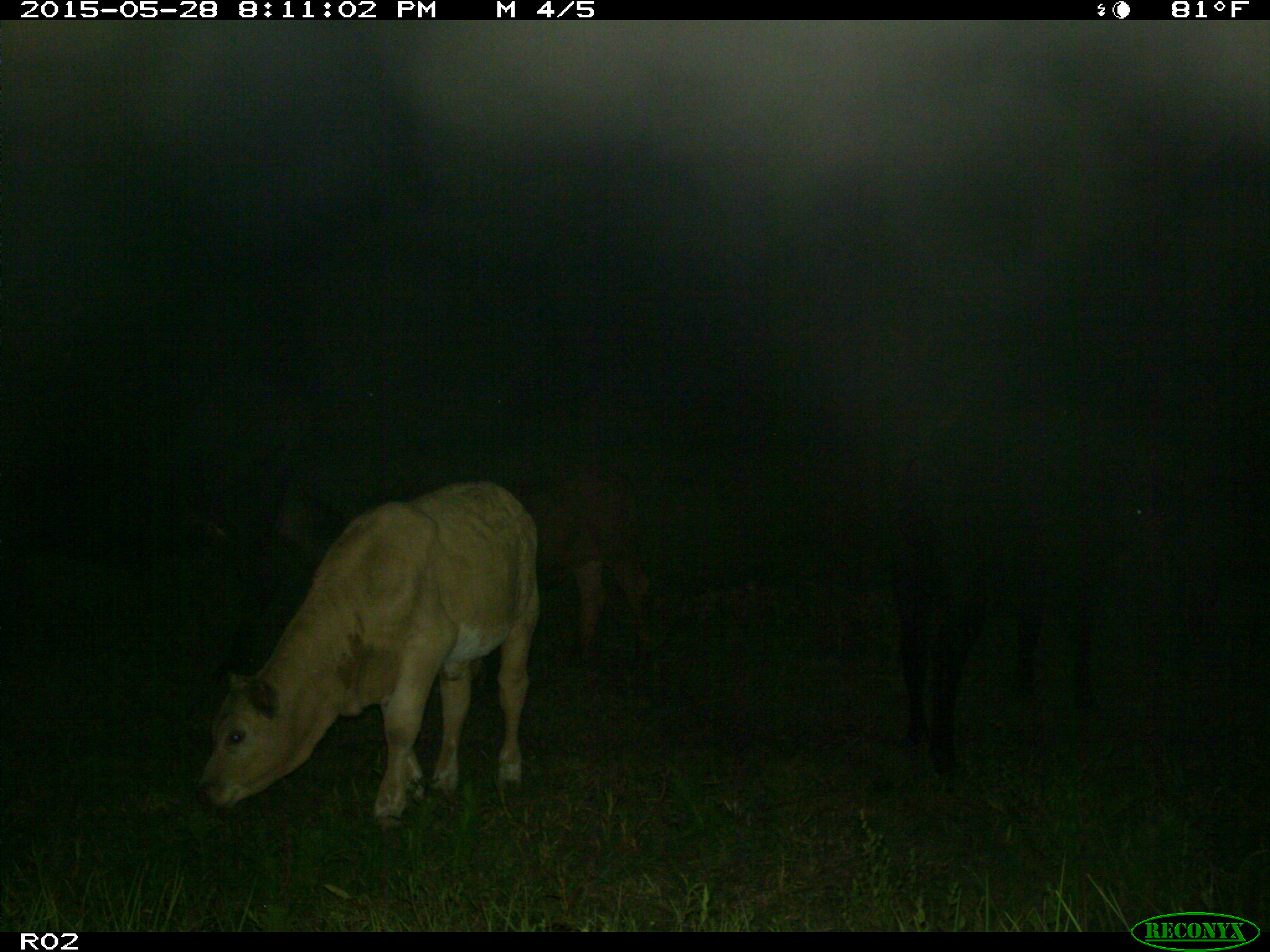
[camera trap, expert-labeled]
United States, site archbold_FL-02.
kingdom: Animalia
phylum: Chordata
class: Mammalia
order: Artiodactyla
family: Bovidae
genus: Bos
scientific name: Bos taurus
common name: domestic cow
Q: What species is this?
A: Bos taurus (domestic cow).